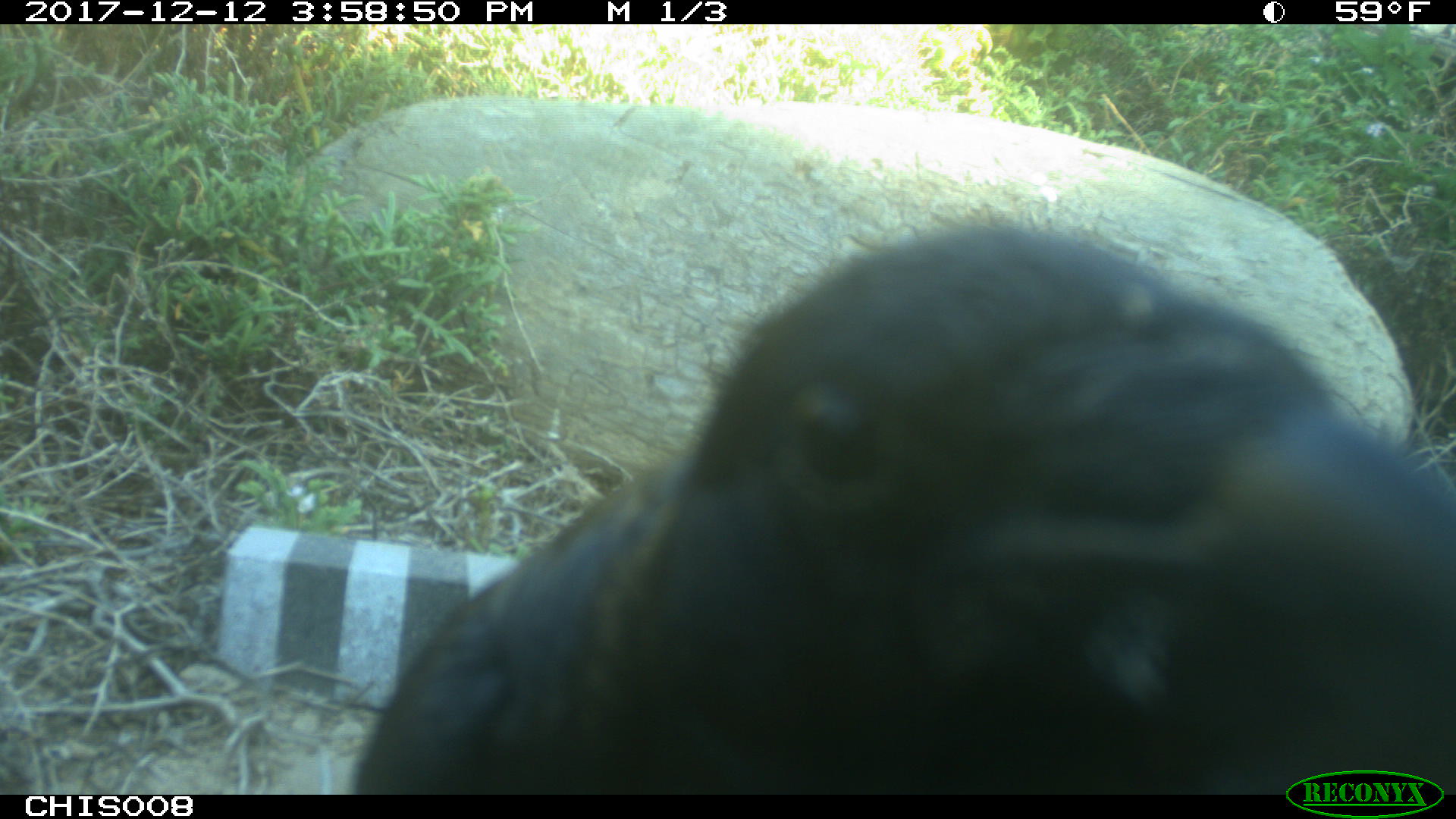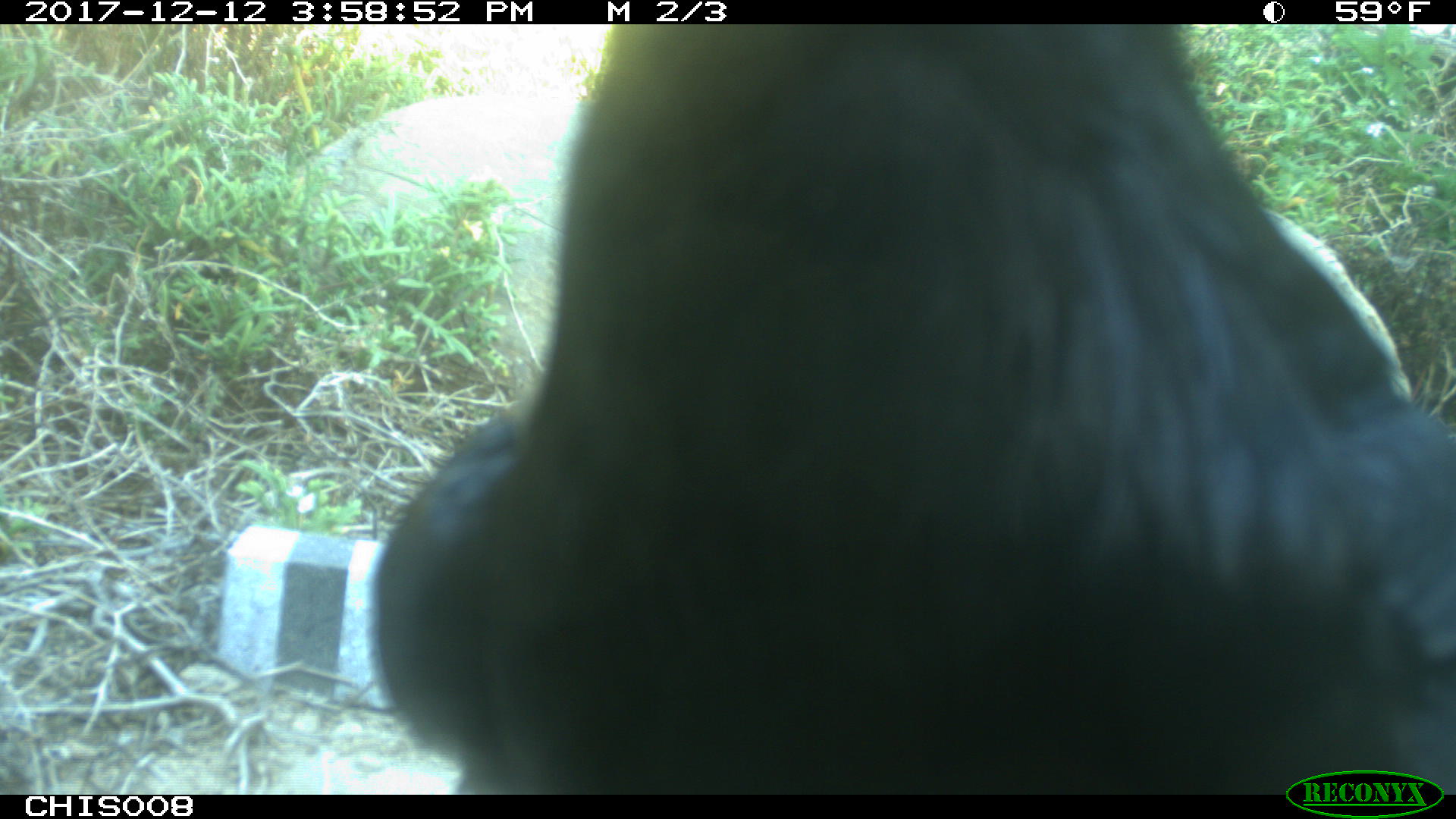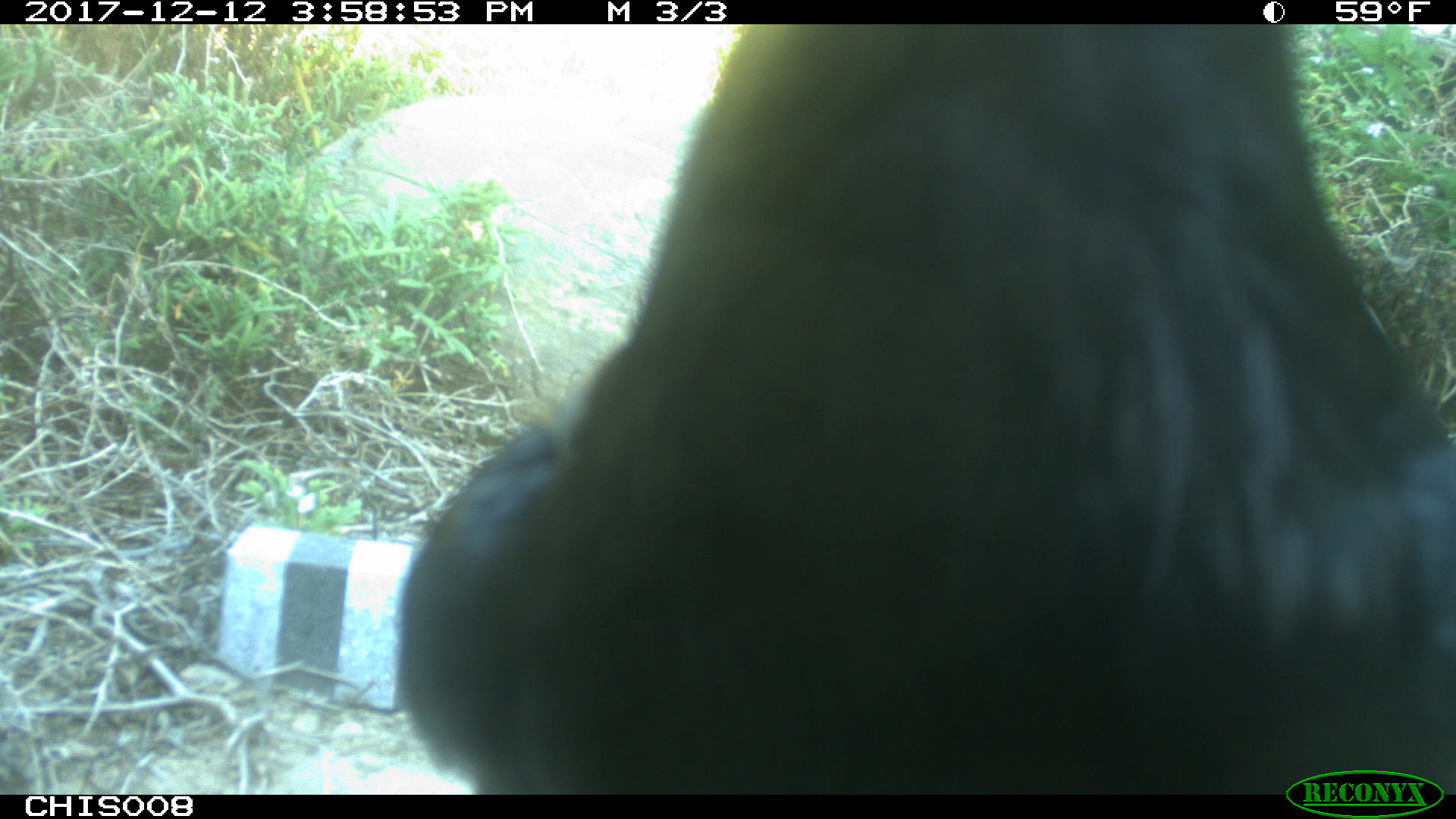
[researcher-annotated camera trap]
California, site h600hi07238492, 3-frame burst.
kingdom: Animalia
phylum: Chordata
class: Aves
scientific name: Aves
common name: bird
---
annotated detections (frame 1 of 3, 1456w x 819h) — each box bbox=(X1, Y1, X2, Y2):
bird: bbox=(353, 219, 1455, 795)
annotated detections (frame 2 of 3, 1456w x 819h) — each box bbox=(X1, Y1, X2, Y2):
bird: bbox=(369, 17, 1455, 794)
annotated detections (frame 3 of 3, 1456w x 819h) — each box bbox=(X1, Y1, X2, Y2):
bird: bbox=(400, 24, 1455, 795)